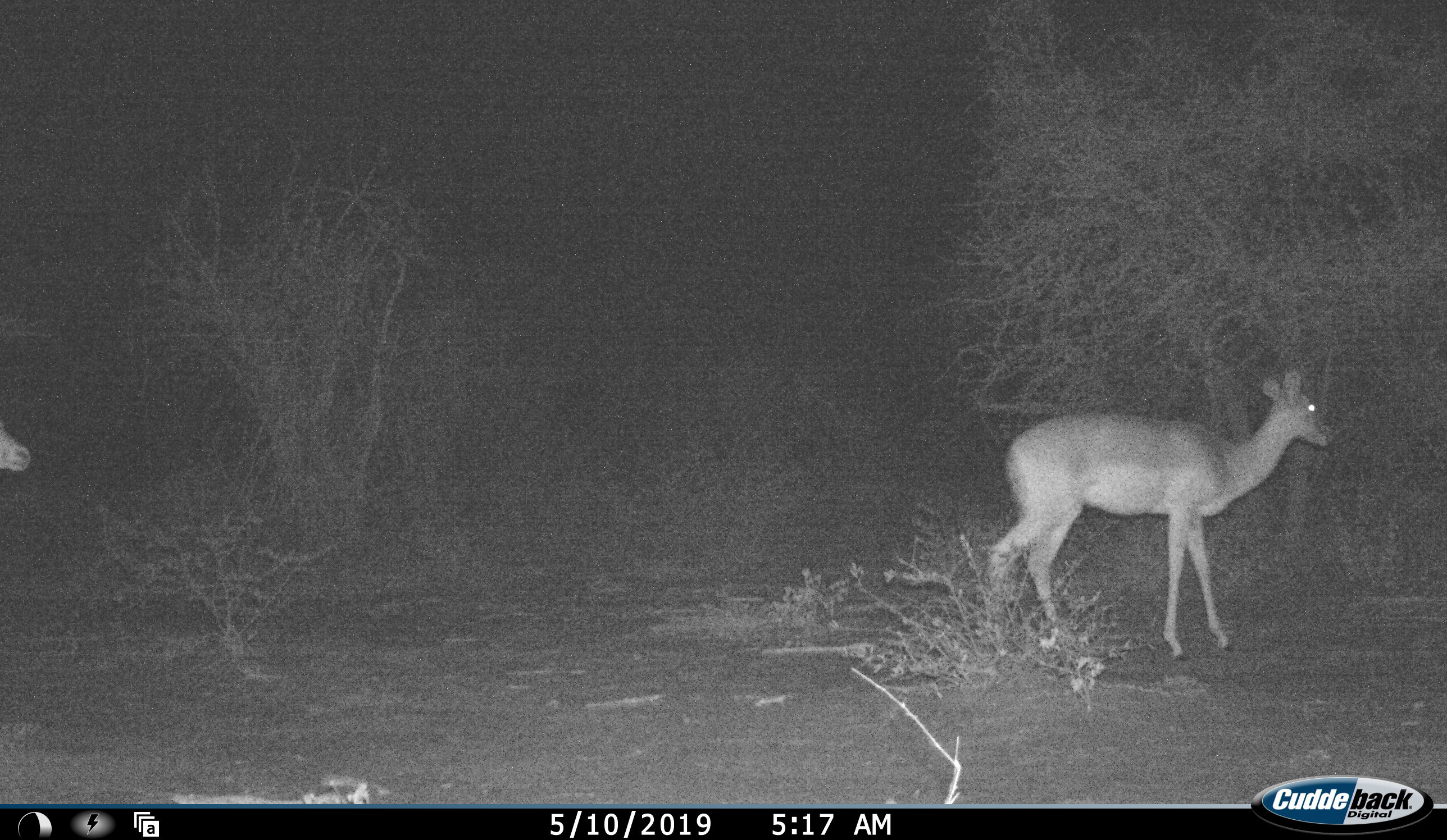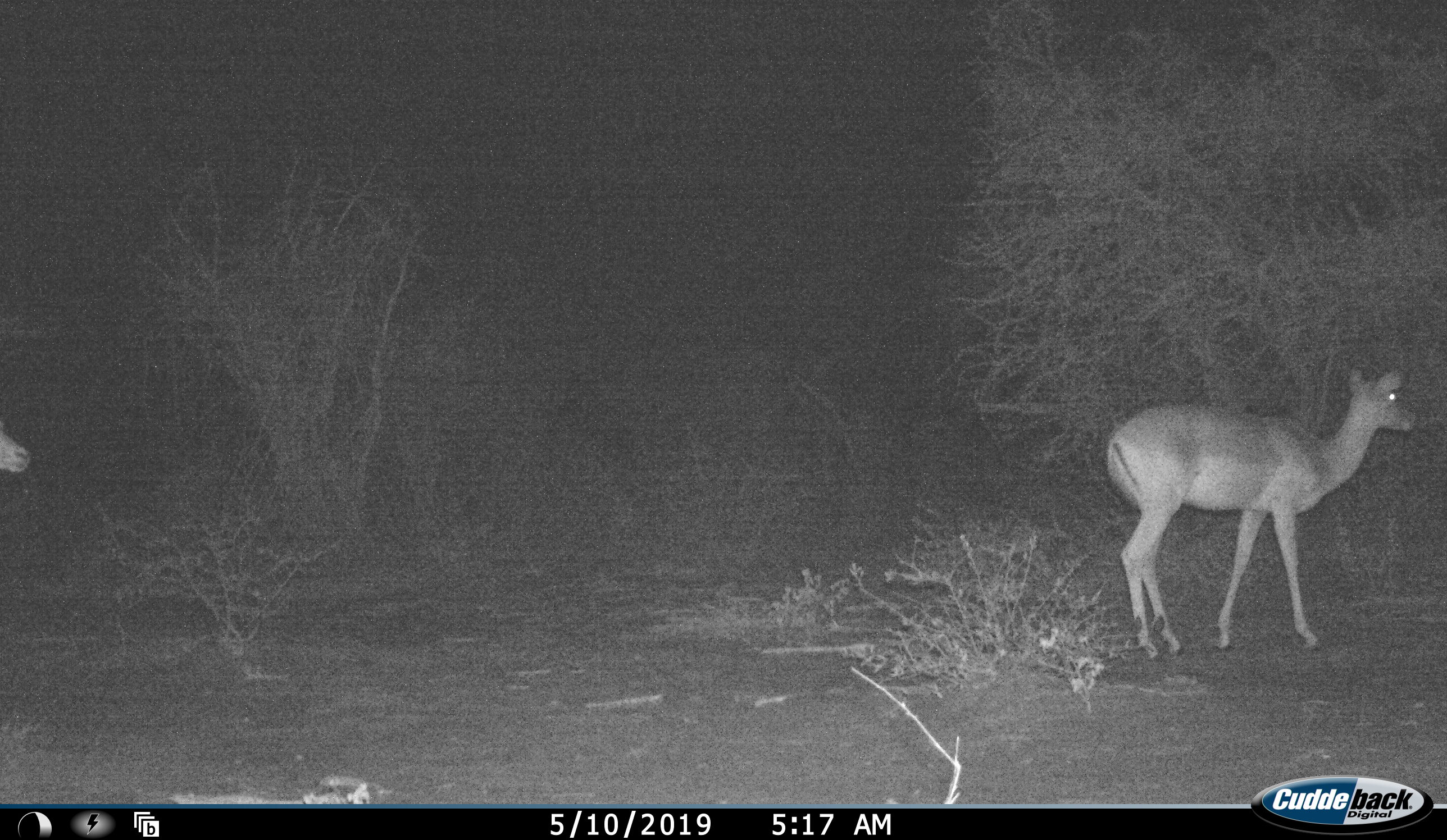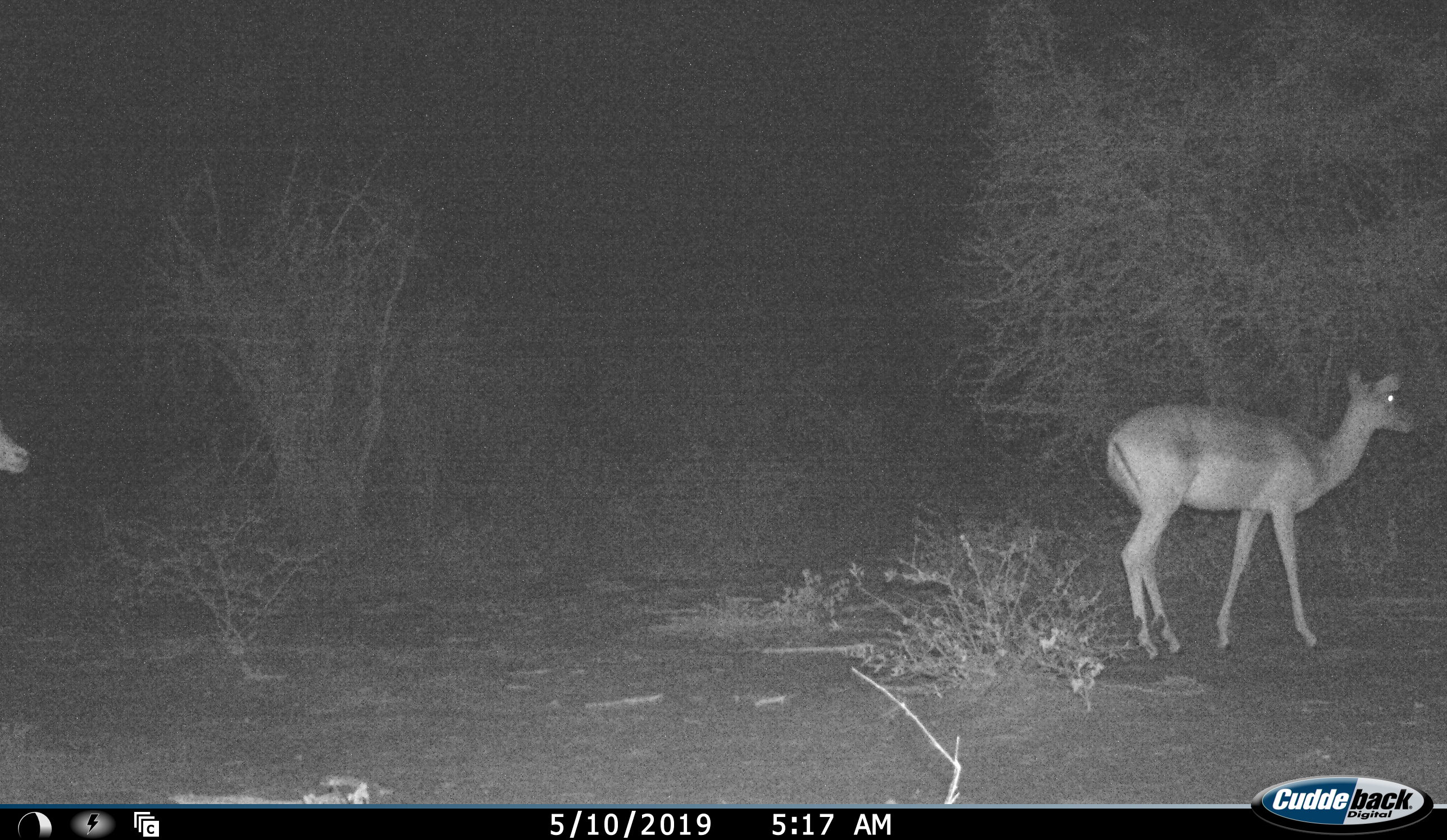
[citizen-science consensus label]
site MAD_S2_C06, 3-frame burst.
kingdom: Animalia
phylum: Chordata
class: Mammalia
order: Artiodactyla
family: Bovidae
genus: Aepyceros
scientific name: Aepyceros melampus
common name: impala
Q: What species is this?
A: Impala (Aepyceros melampus).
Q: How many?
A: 2.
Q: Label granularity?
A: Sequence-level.